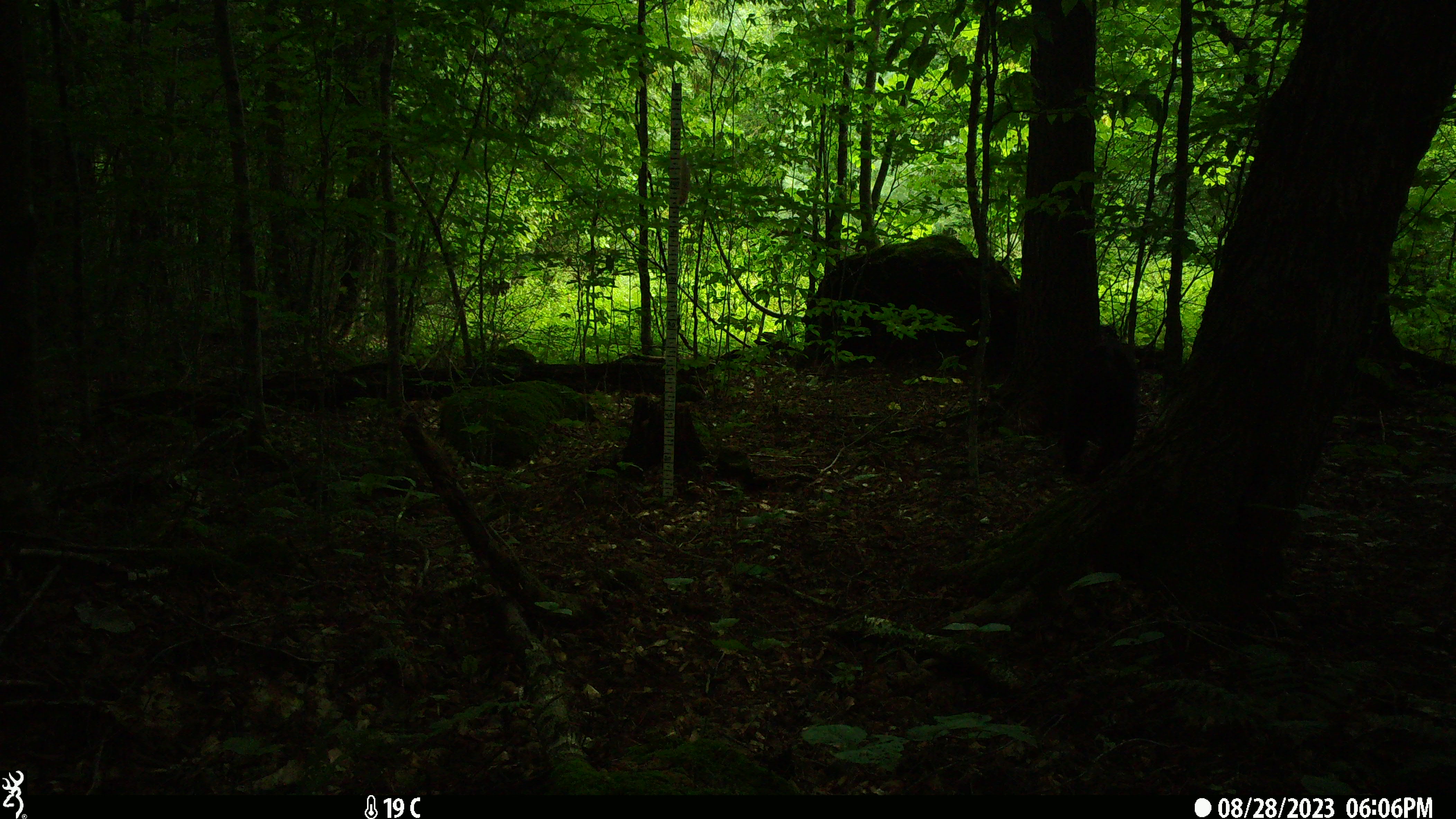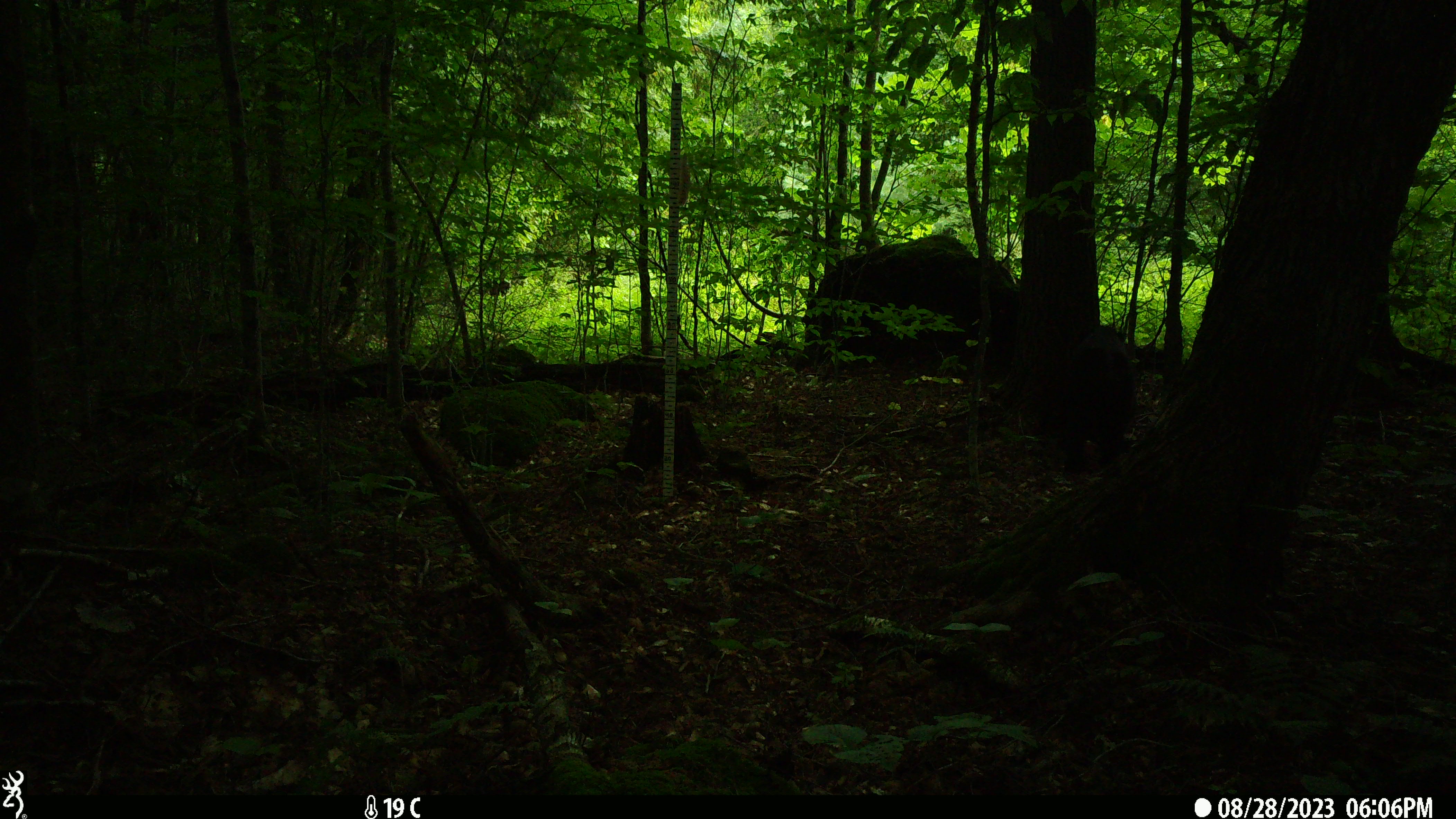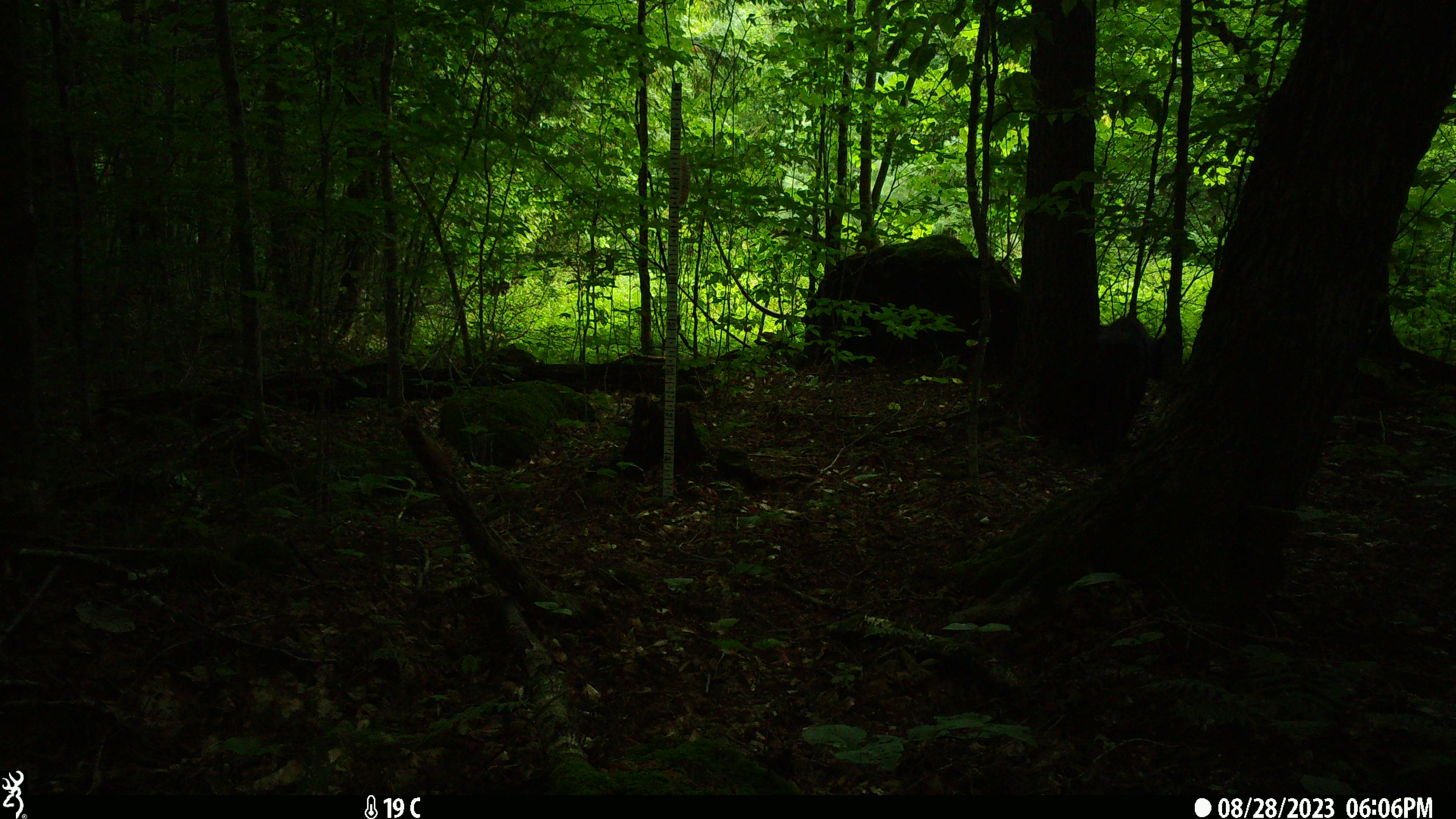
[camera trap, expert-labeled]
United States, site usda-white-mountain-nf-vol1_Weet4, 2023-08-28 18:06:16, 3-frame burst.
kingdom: Animalia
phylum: Chordata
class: Mammalia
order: Carnivora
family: Ursidae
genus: Ursus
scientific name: Ursus americanus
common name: black bear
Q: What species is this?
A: Black bear (Ursus americanus).